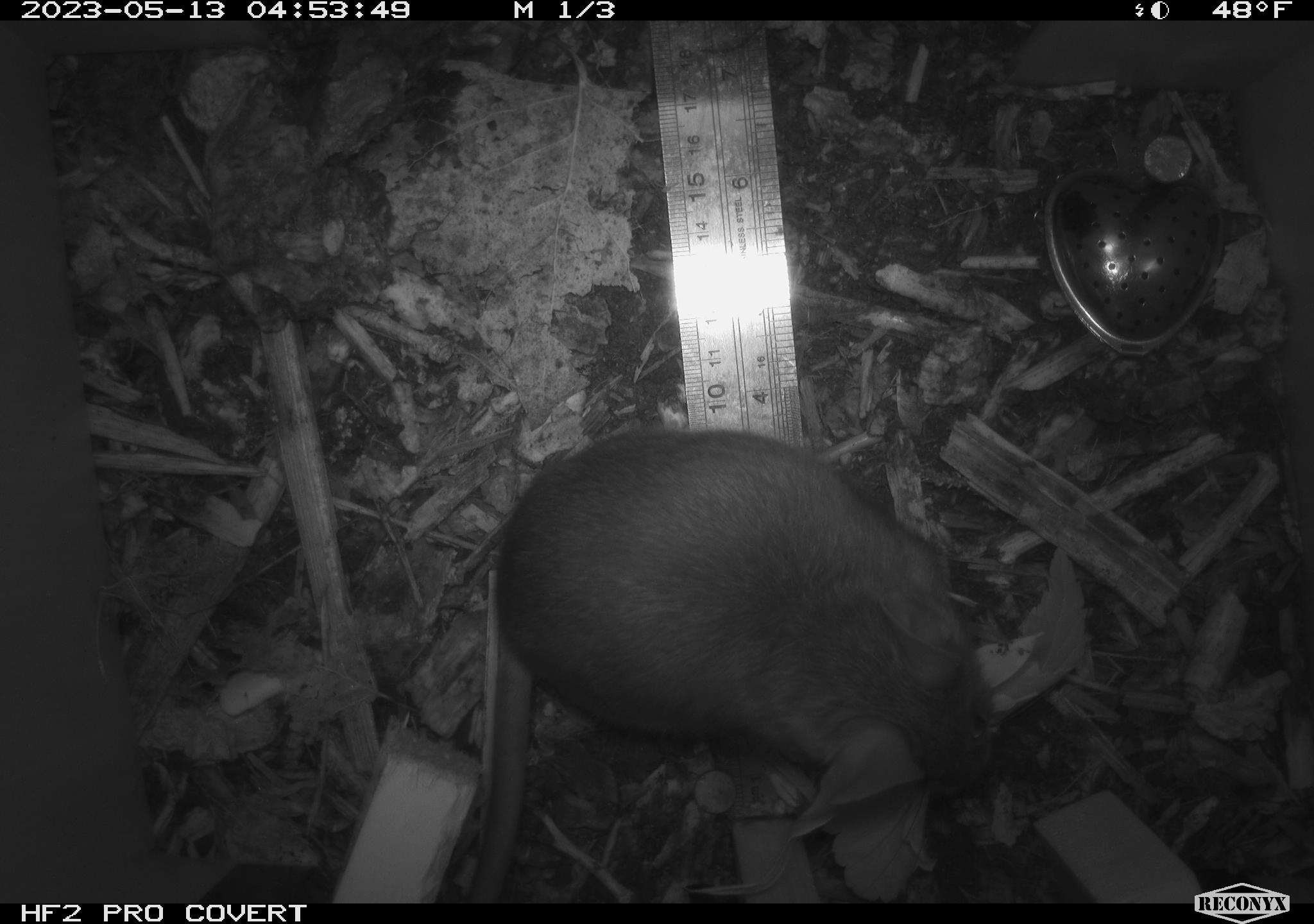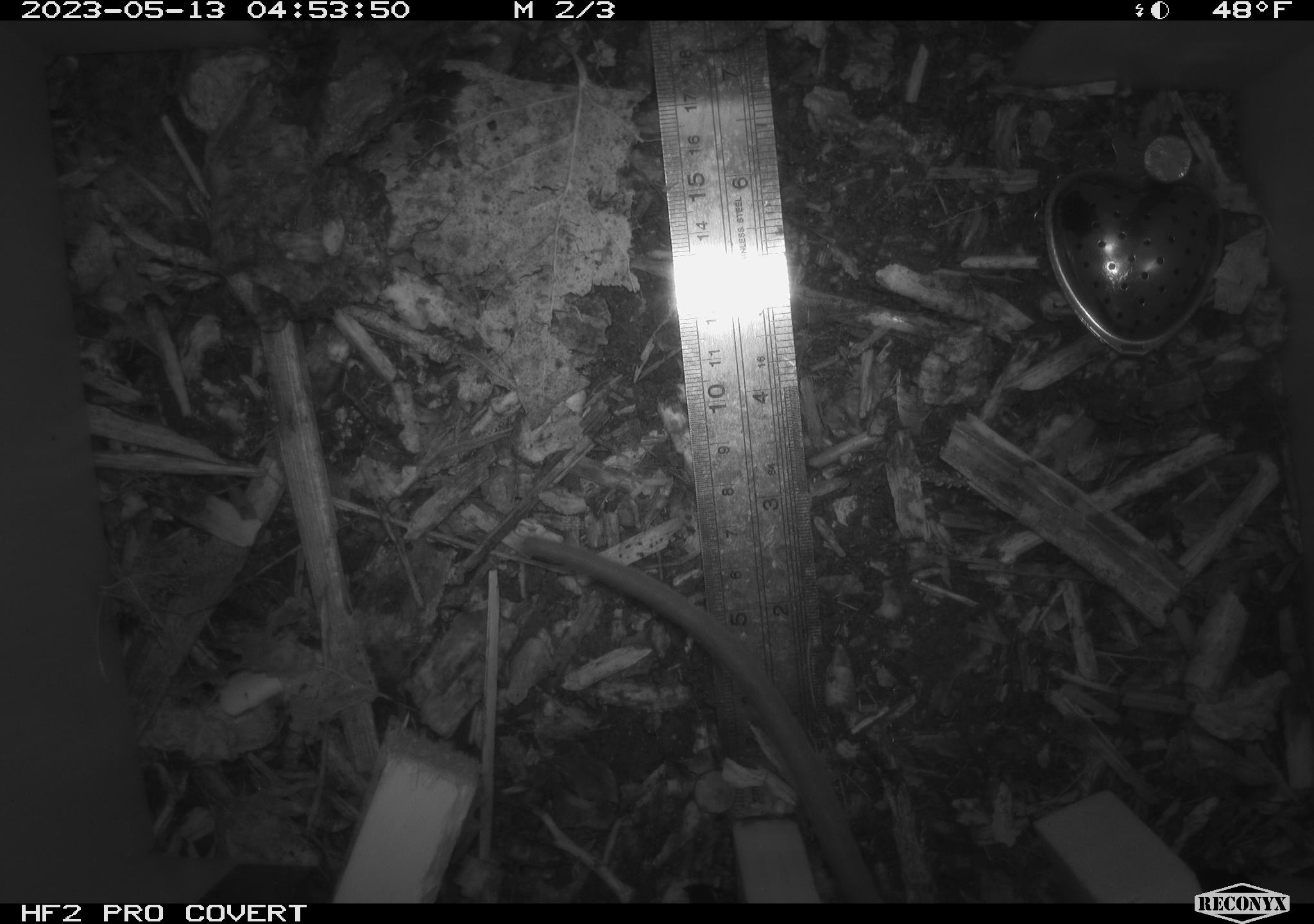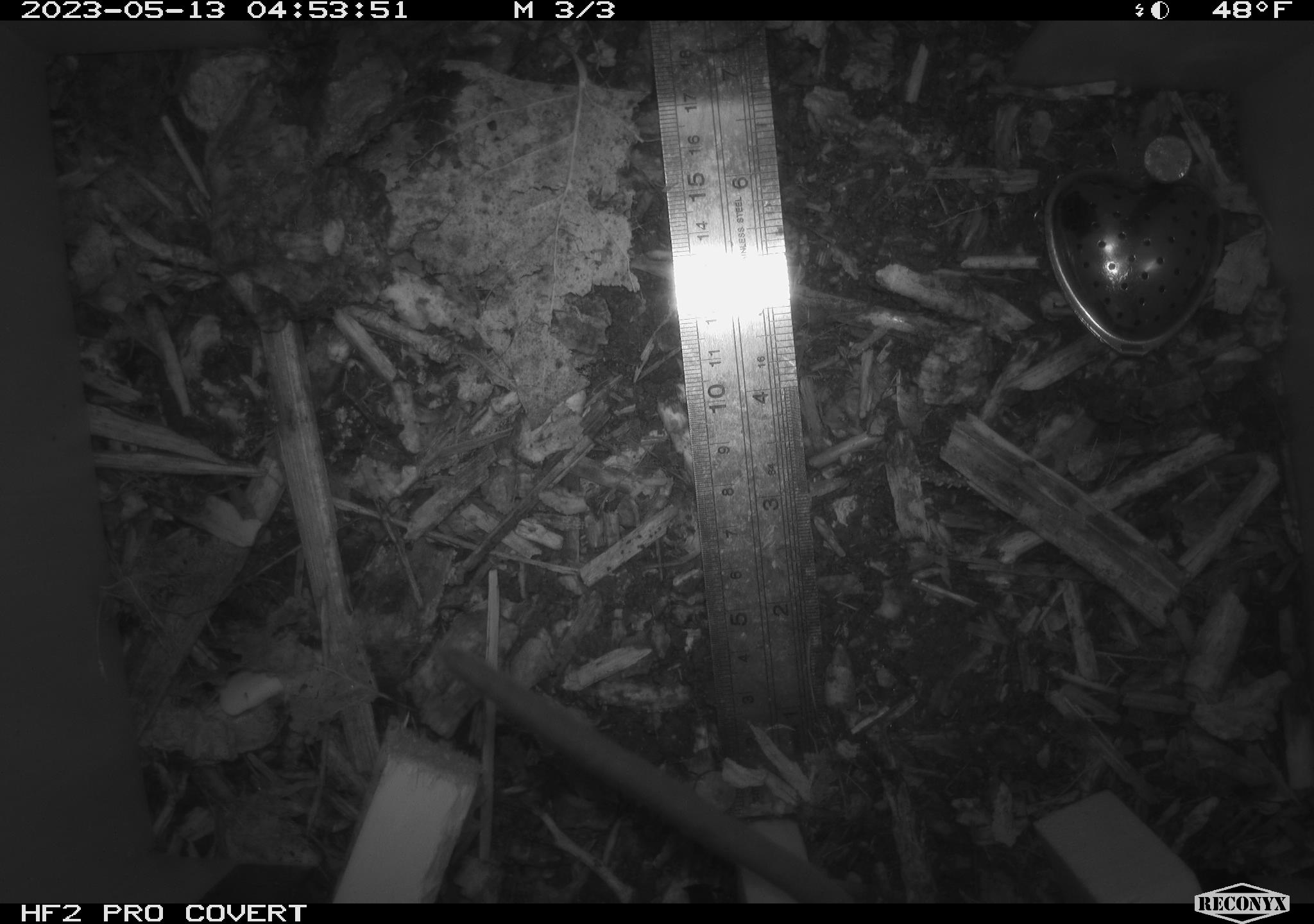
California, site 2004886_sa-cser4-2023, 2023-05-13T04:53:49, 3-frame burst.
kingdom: Animalia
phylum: Chordata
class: Mammalia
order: Rodentia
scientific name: Rodentia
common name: mouse species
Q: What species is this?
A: Mouse species (Rodentia).